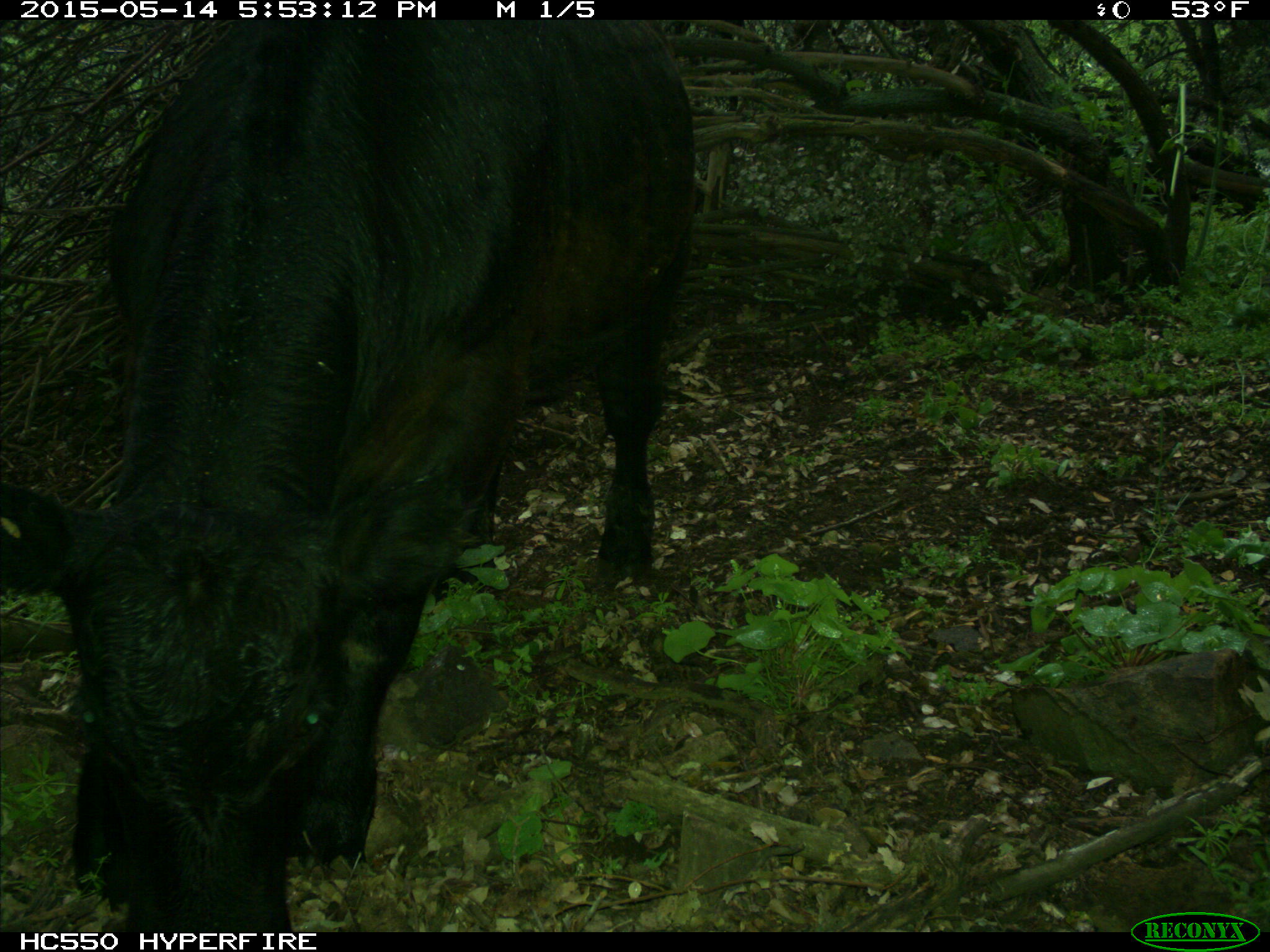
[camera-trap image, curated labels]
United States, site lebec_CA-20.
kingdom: Animalia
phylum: Chordata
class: Mammalia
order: Artiodactyla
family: Bovidae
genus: Bos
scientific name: Bos taurus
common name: domestic cow